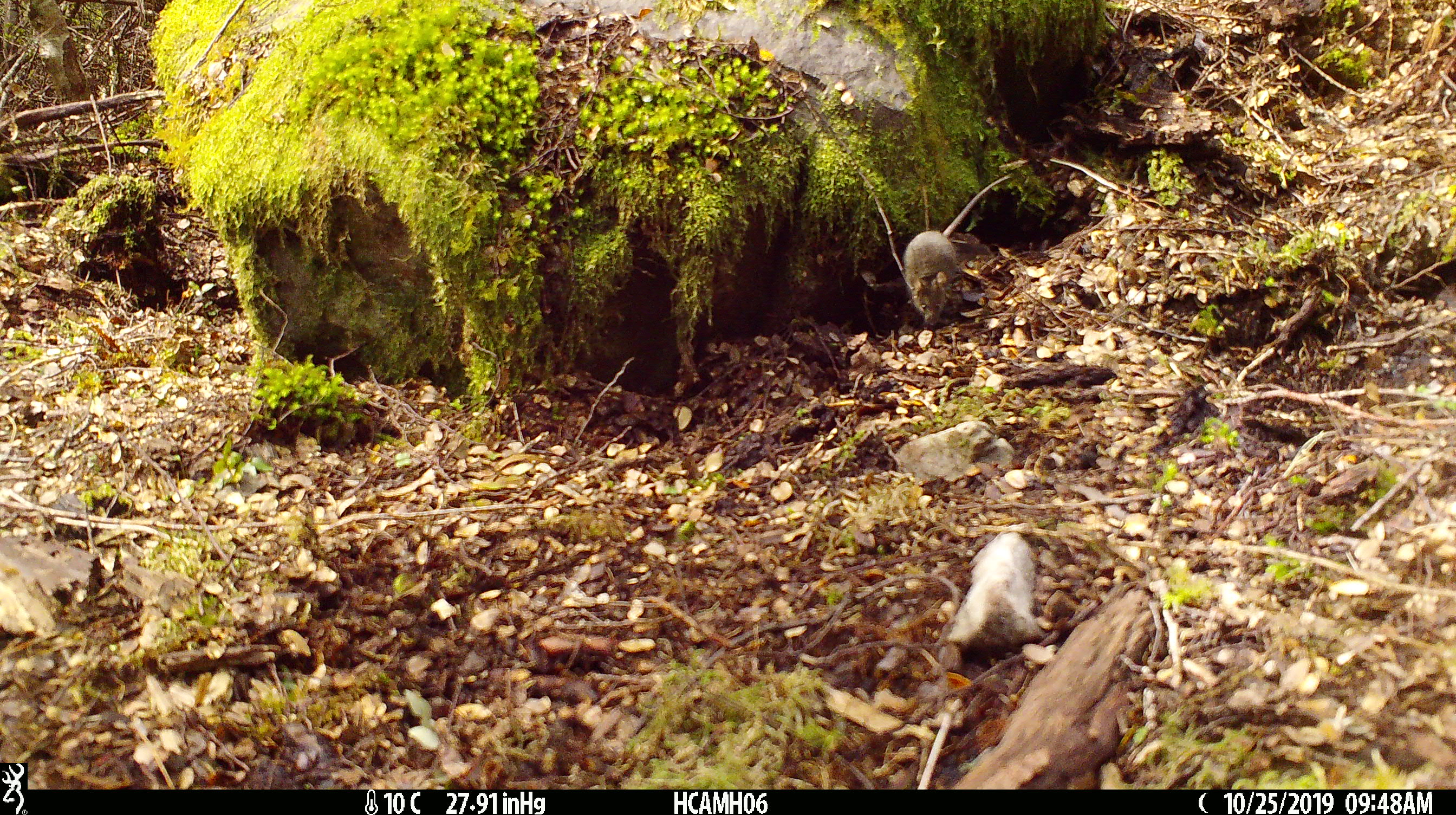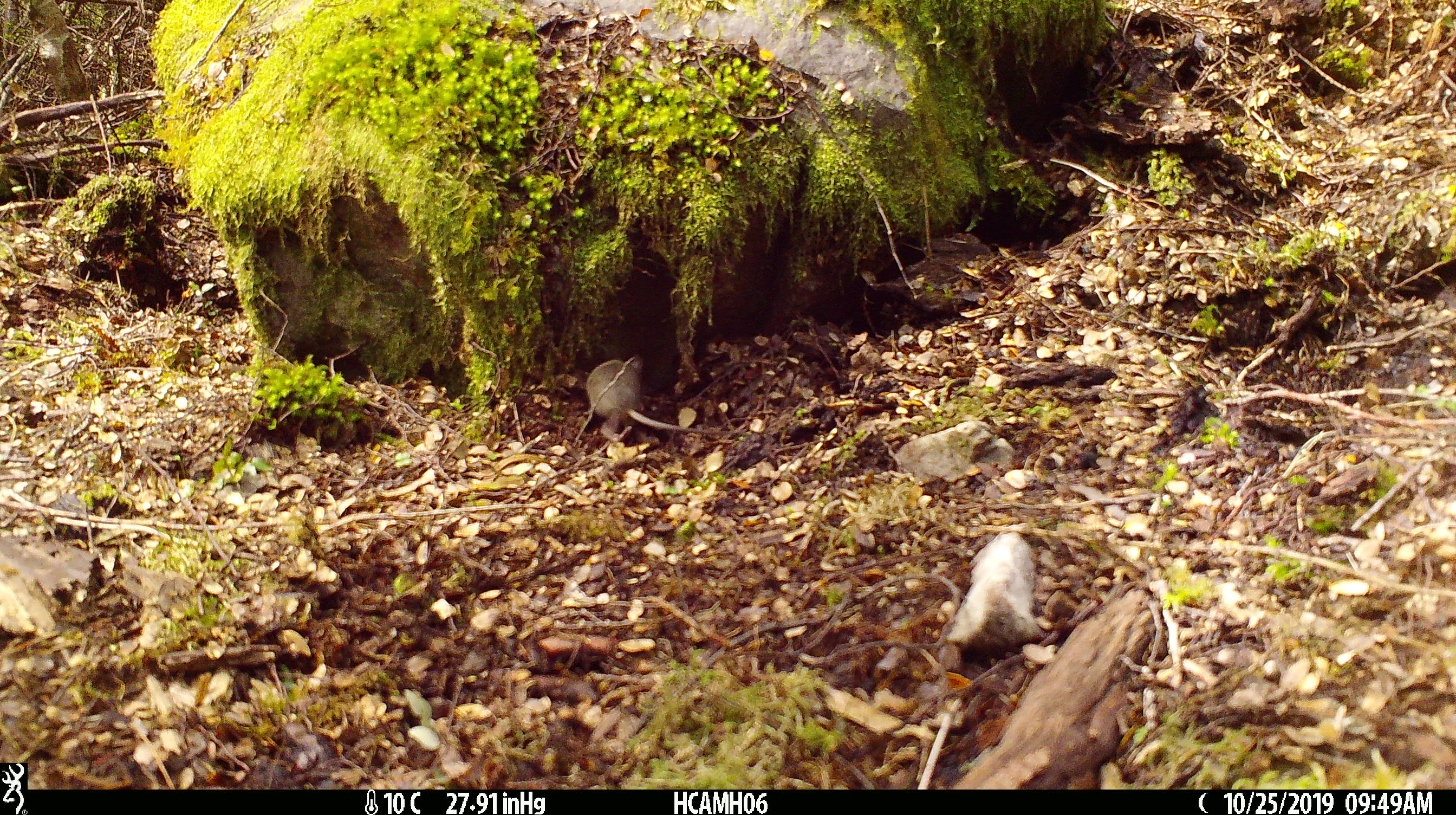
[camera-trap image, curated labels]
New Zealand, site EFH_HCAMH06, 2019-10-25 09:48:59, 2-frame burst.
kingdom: Animalia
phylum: Chordata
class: Mammalia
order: Rodentia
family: Muridae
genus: Mus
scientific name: Mus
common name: mouse